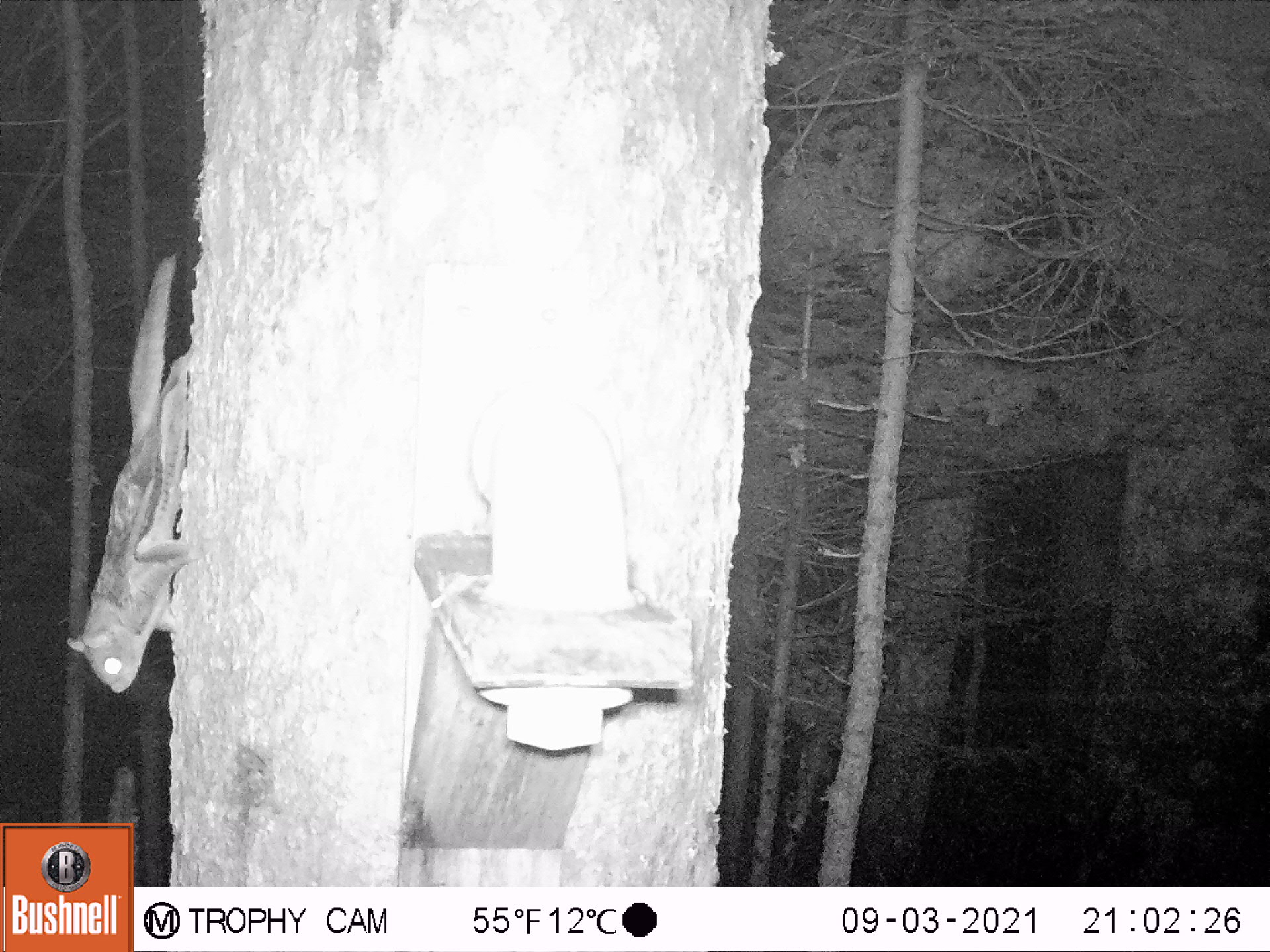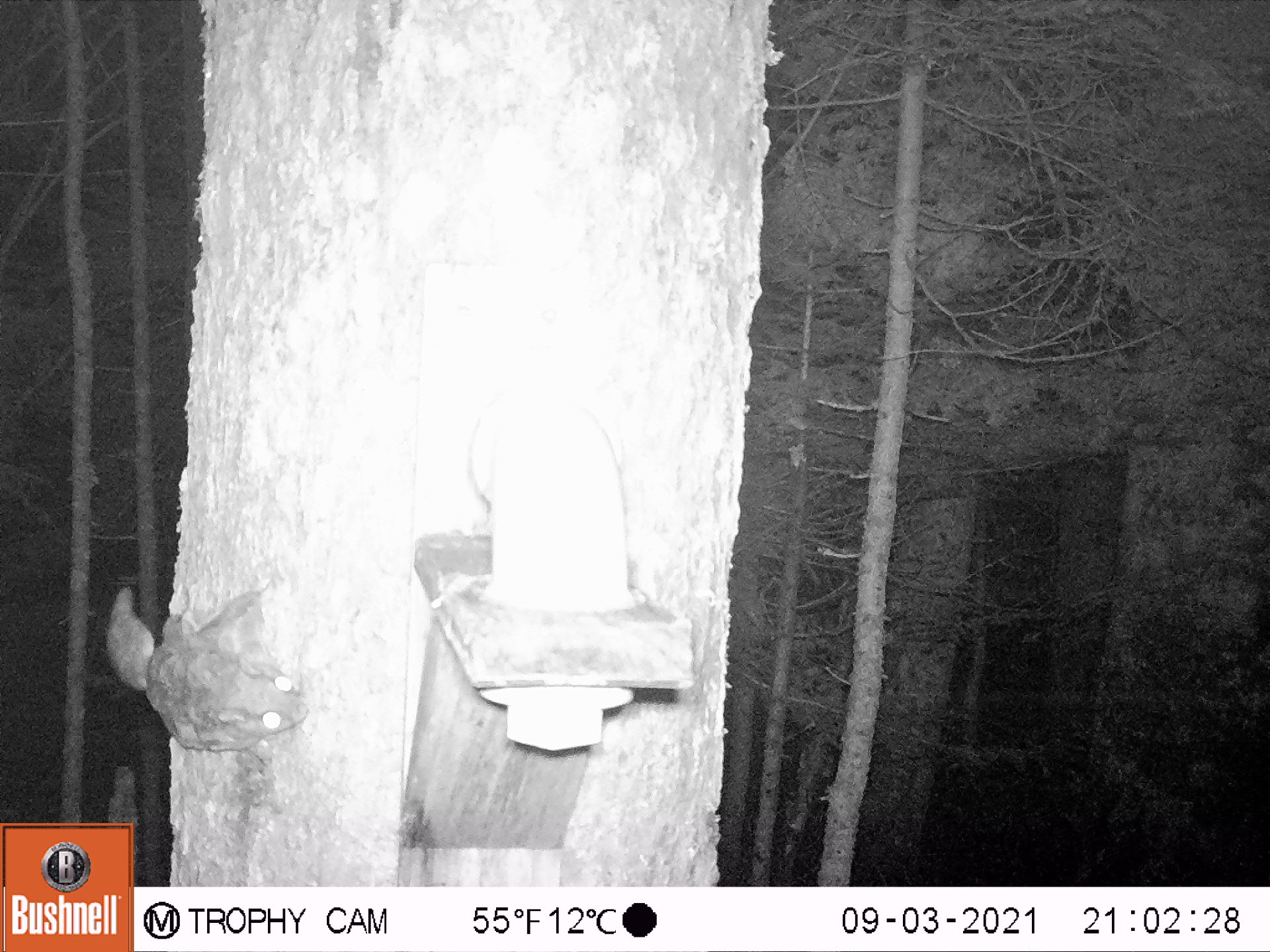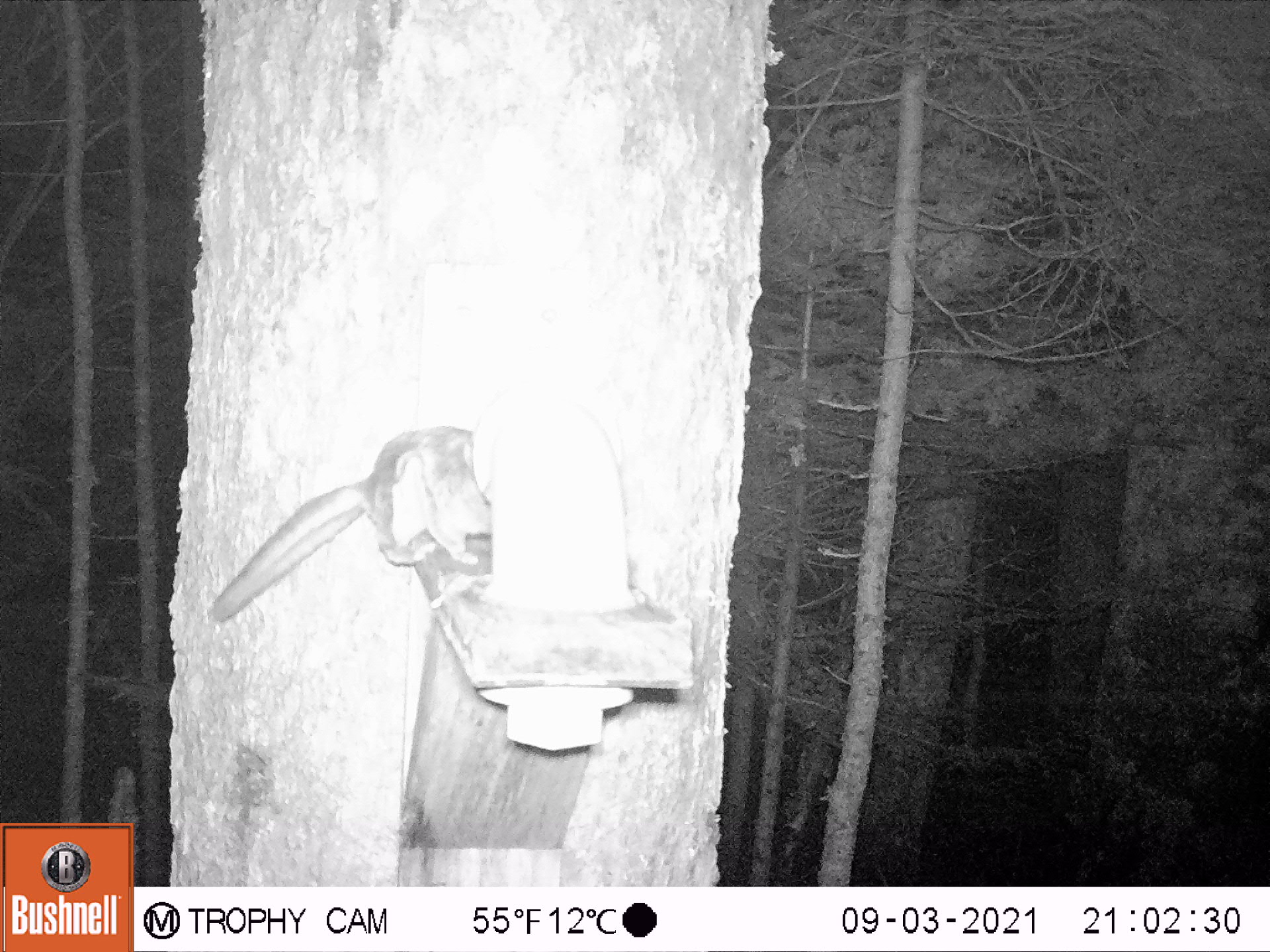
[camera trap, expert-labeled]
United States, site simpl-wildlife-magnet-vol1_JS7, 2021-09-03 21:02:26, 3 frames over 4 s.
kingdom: Animalia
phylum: Chordata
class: Mammalia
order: Rodentia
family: Sciuridae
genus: Glaucomys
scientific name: Glaucomys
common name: flying squirrel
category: flying squirrel sp.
Flying squirrel sp. (flying squirrel) (Glaucomys).